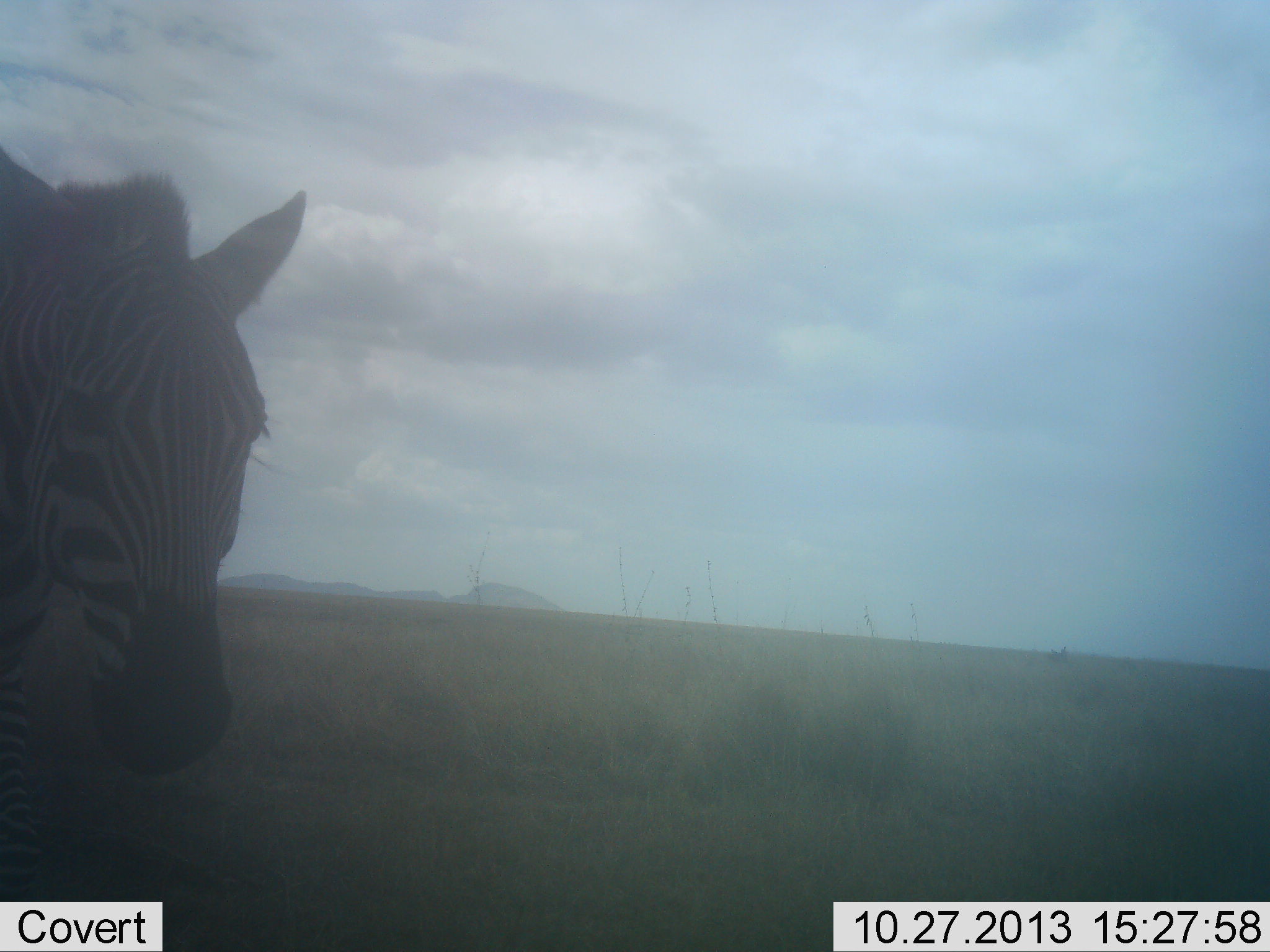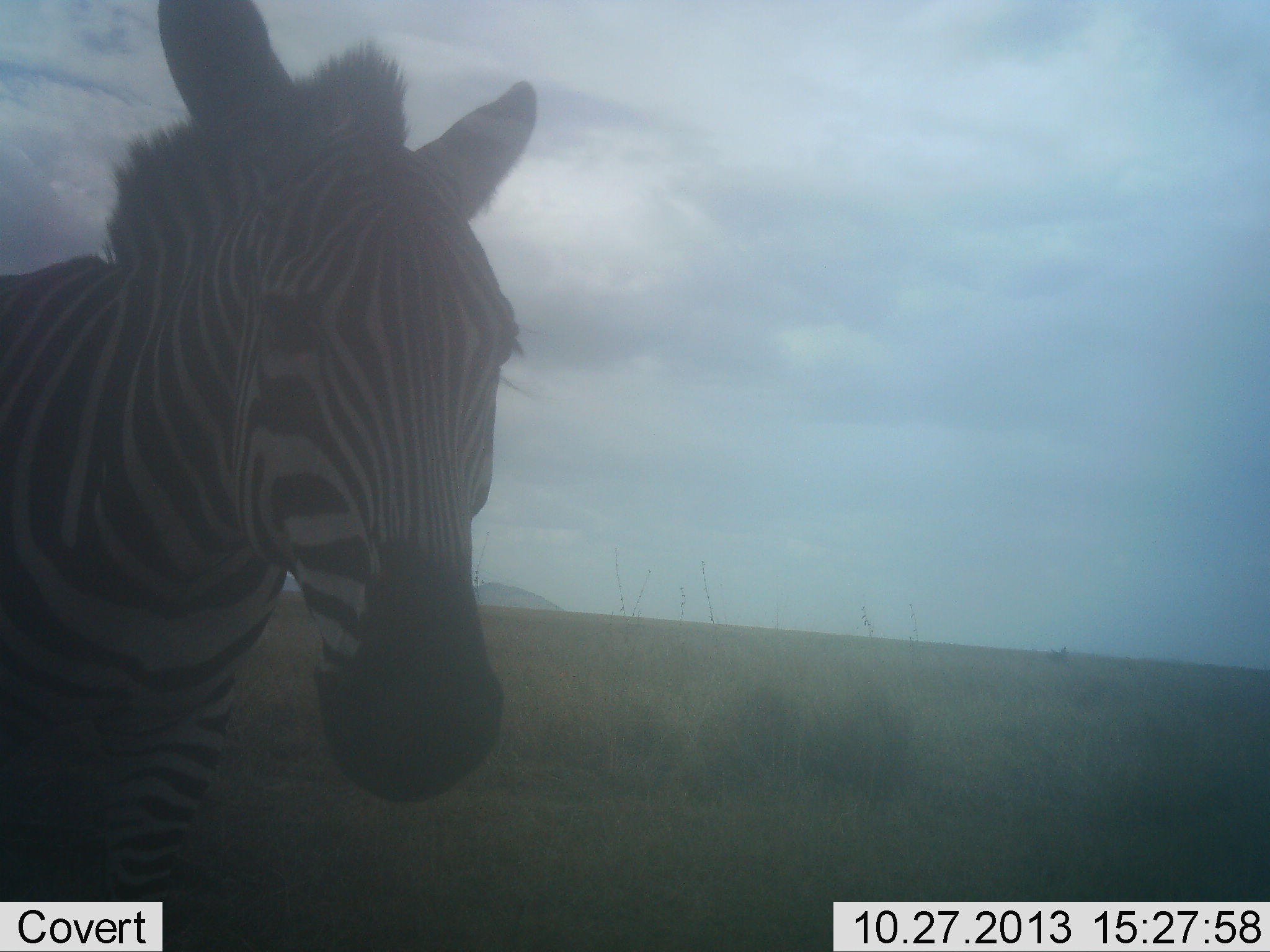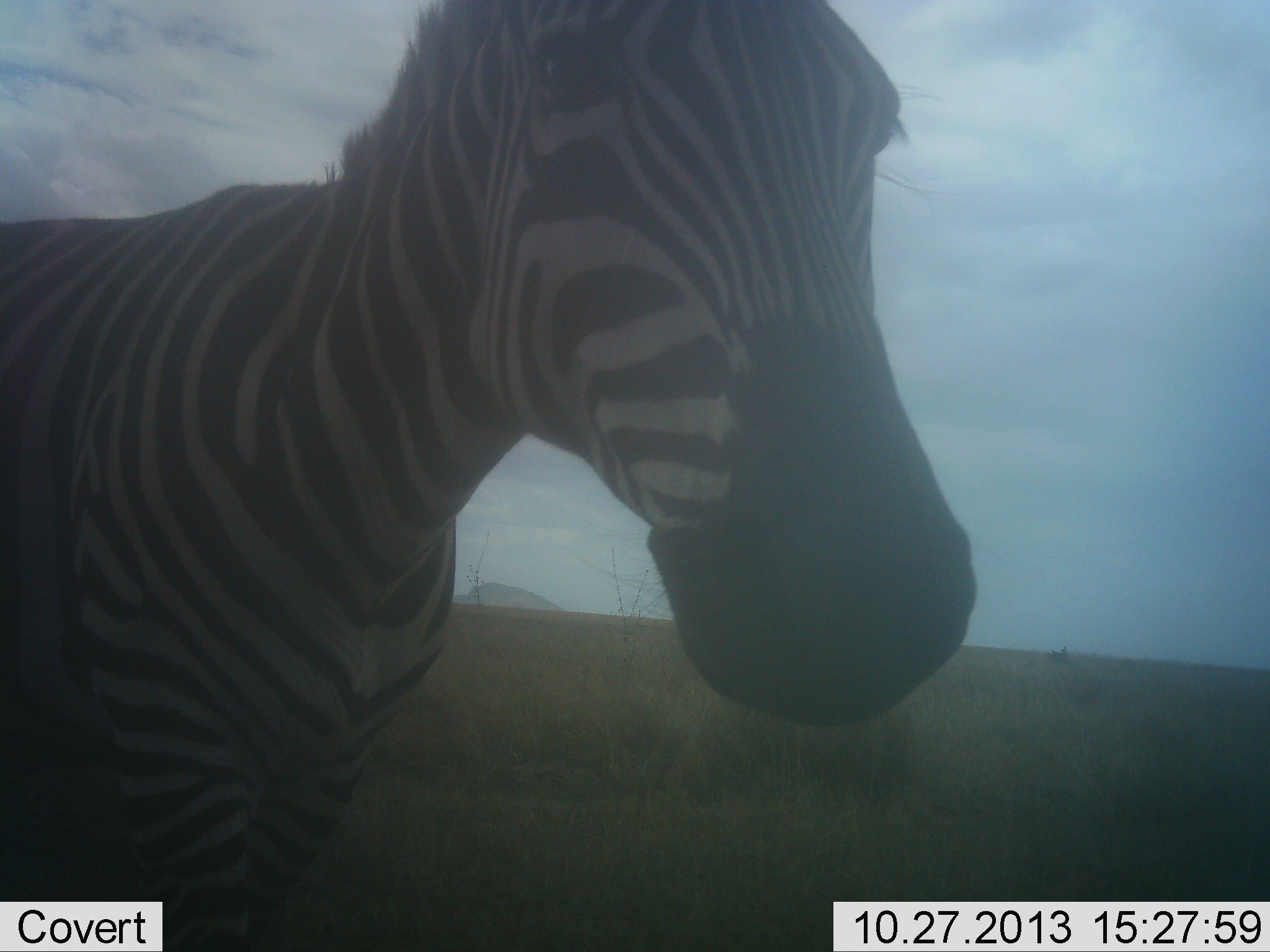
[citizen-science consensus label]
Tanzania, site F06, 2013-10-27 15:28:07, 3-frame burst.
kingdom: Animalia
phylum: Chordata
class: Mammalia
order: Perissodactyla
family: Equidae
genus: Equus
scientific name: Equus quagga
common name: plains zebra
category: zebra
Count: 1.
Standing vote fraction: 15%.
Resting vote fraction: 0%.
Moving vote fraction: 85%.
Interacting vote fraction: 0%.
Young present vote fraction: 0%.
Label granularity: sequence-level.